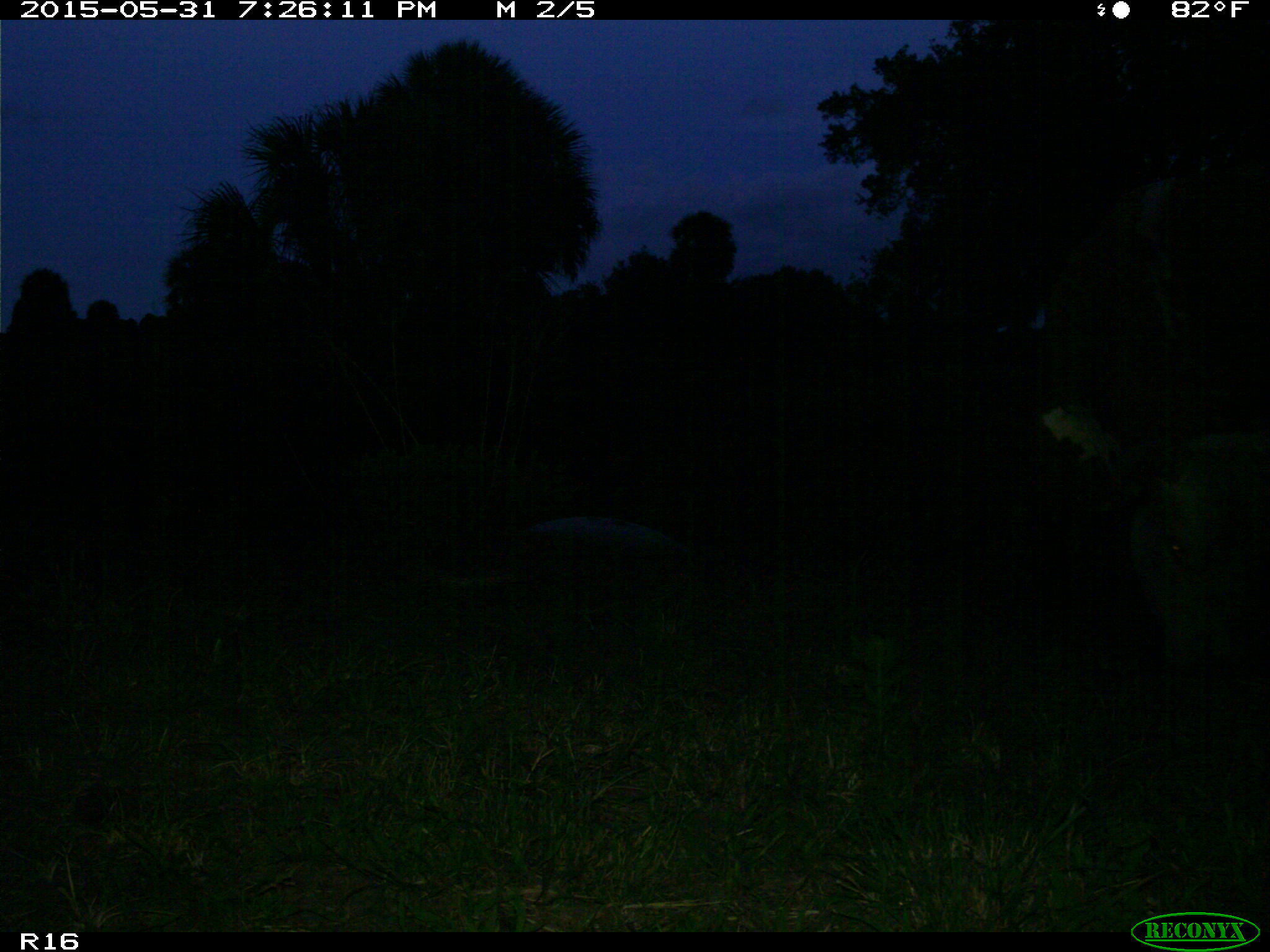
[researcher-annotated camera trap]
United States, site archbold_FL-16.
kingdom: Animalia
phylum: Chordata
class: Mammalia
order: Artiodactyla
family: Bovidae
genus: Bos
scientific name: Bos taurus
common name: domestic cow